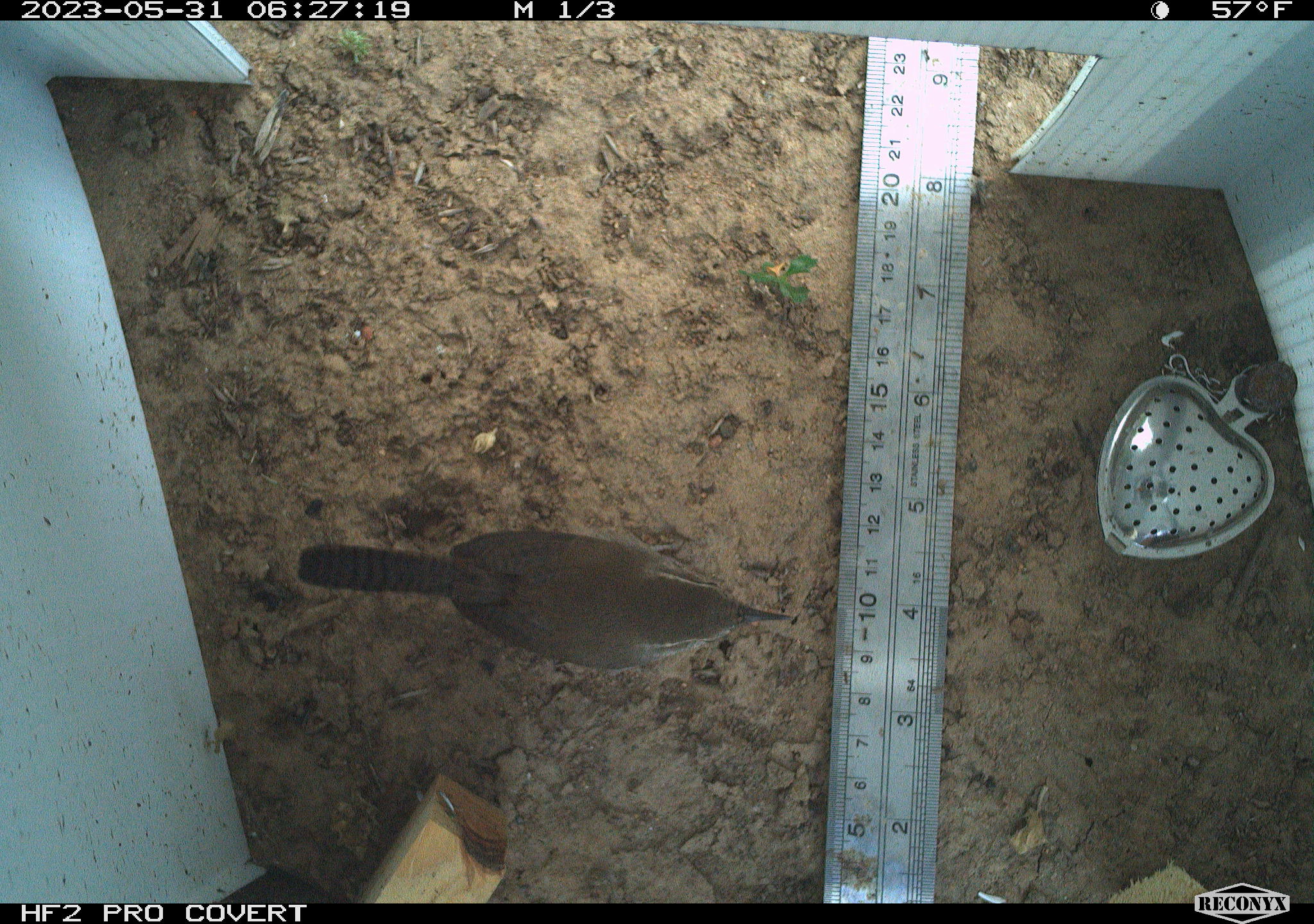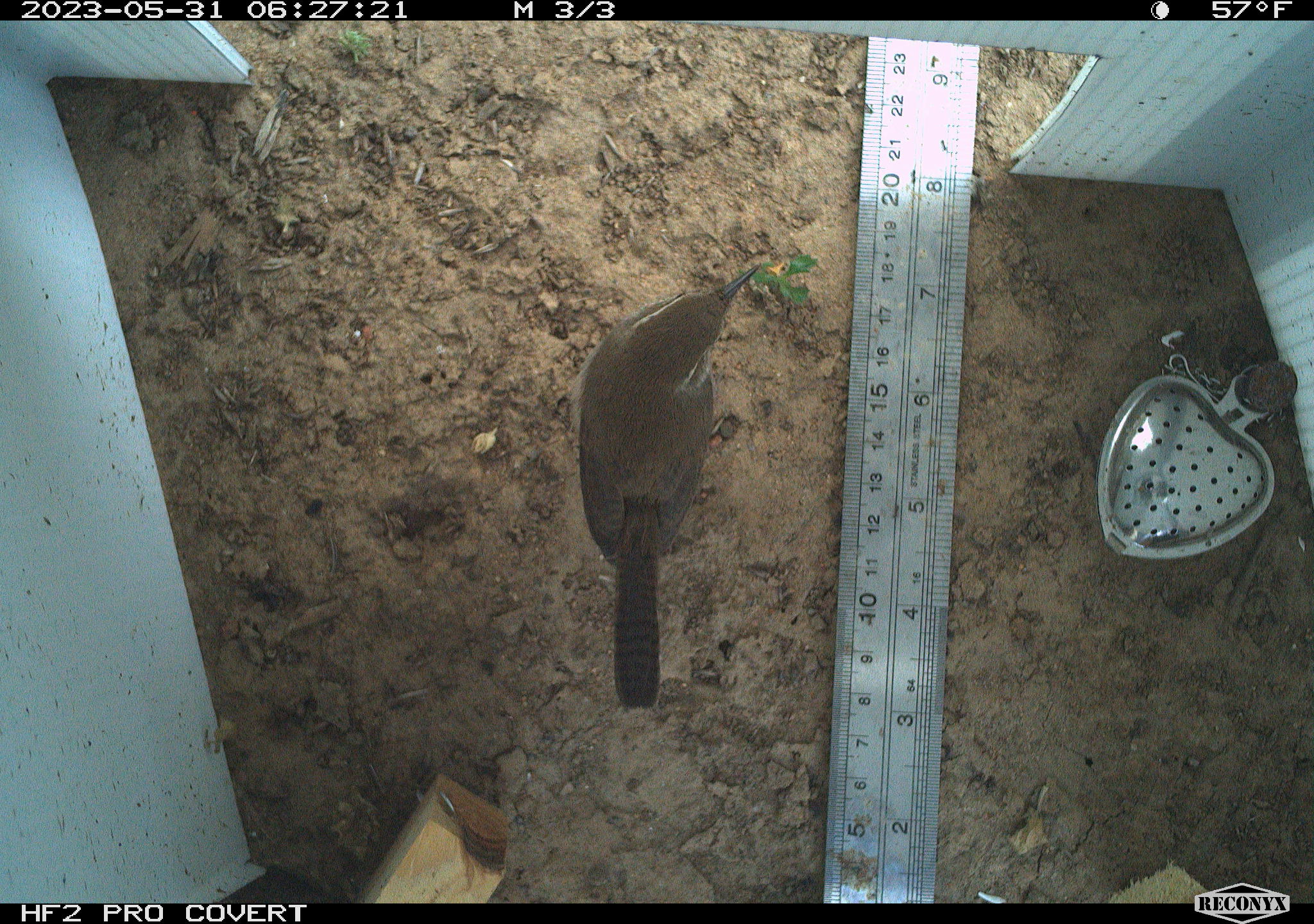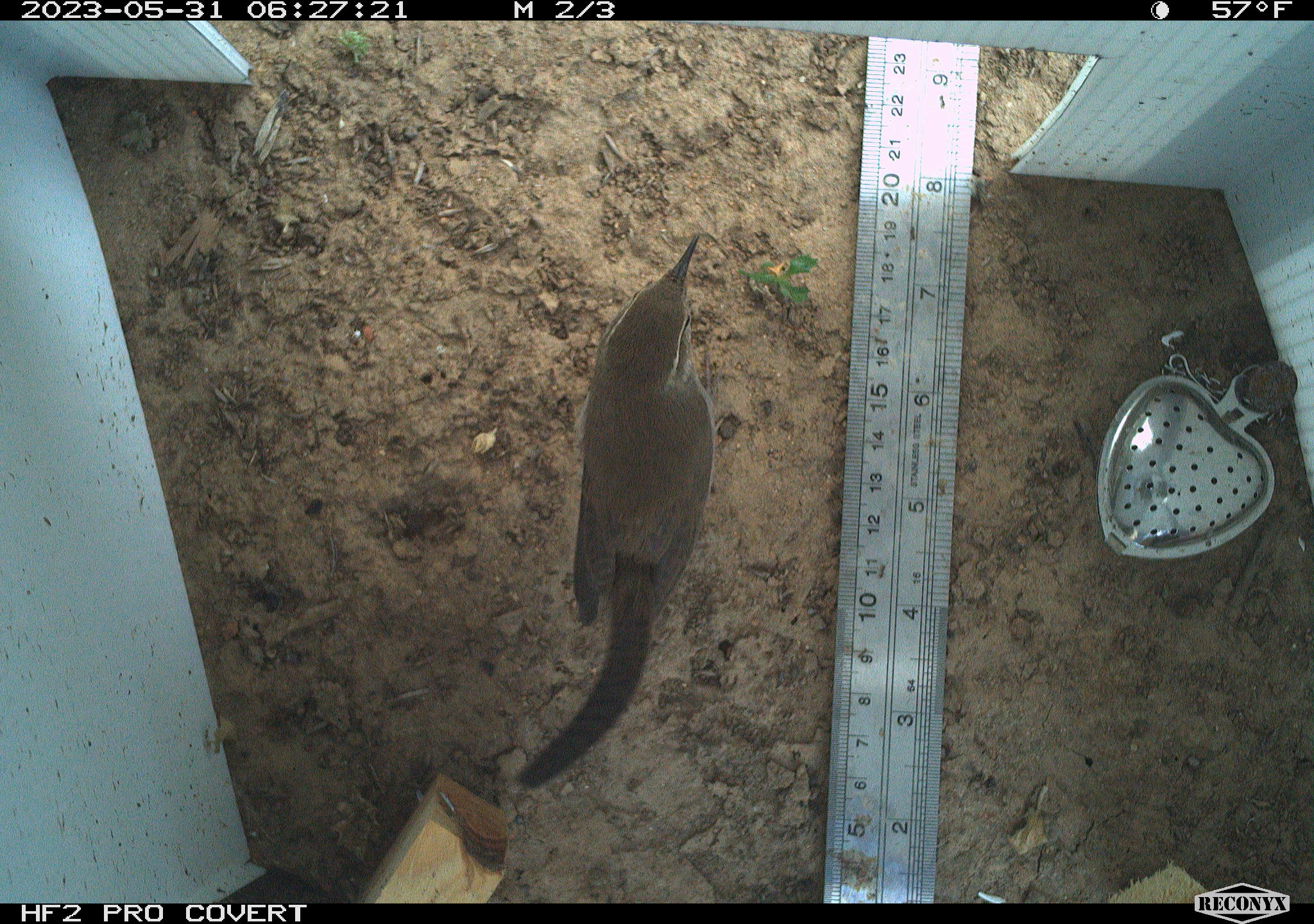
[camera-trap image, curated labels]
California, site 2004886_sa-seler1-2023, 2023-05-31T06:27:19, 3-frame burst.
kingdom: Animalia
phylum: Chordata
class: Aves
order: Passeriformes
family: Troglodytidae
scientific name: Troglodytidae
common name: wren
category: troglodytidae family